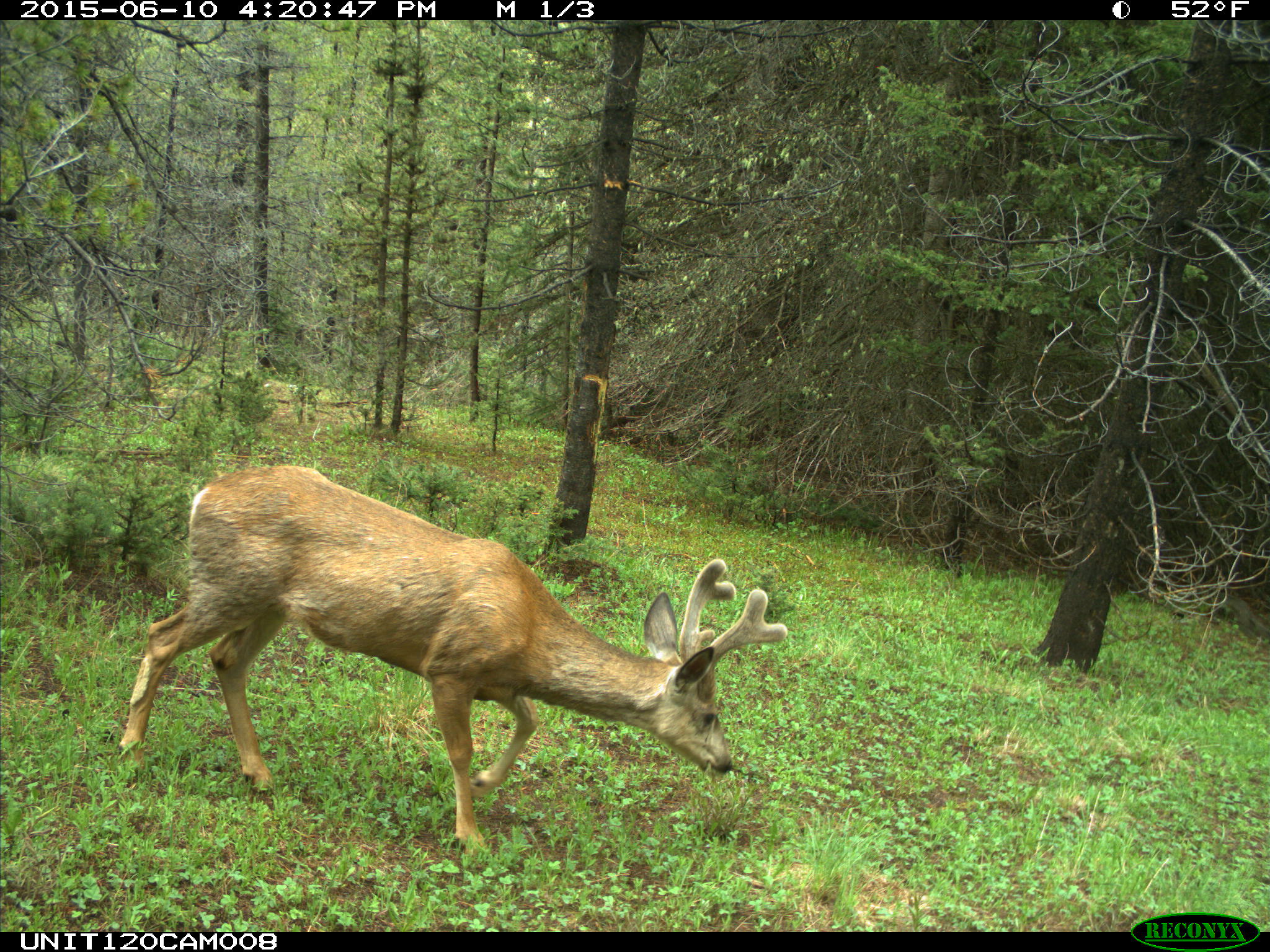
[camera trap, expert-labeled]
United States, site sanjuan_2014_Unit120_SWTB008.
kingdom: Animalia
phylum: Chordata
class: Mammalia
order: Artiodactyla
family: Cervidae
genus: Odocoileus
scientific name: Odocoileus hemionus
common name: mule deer